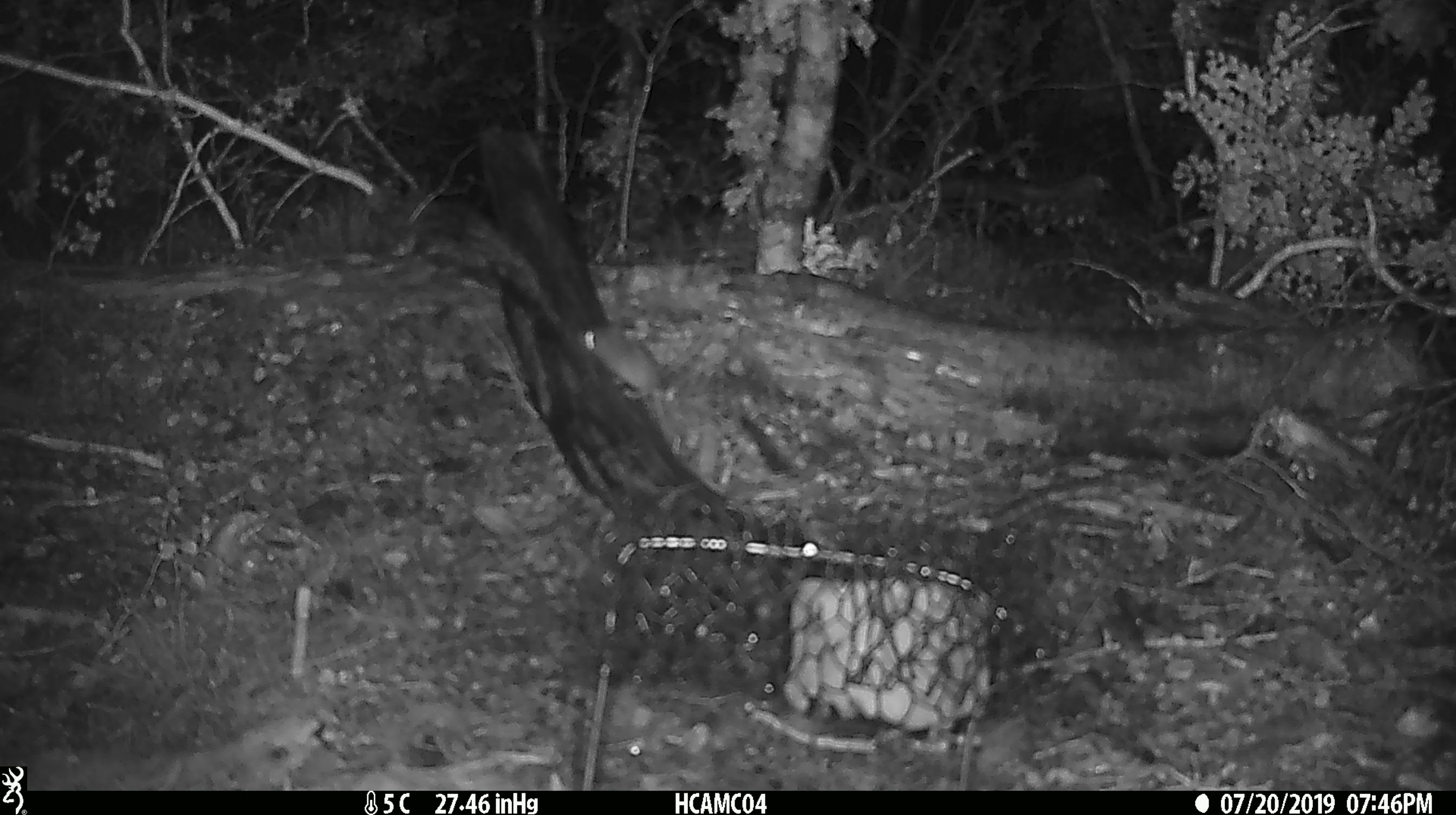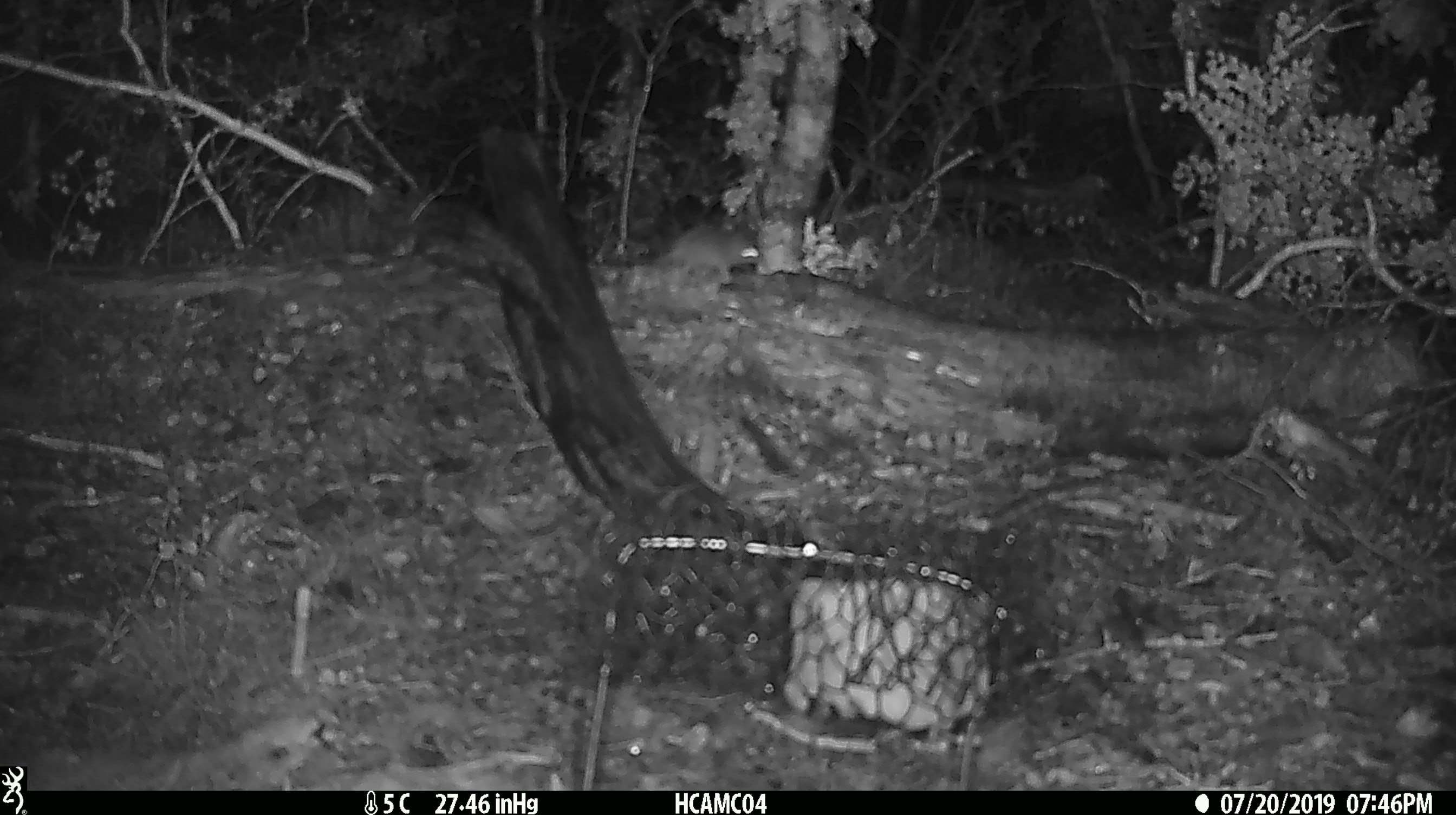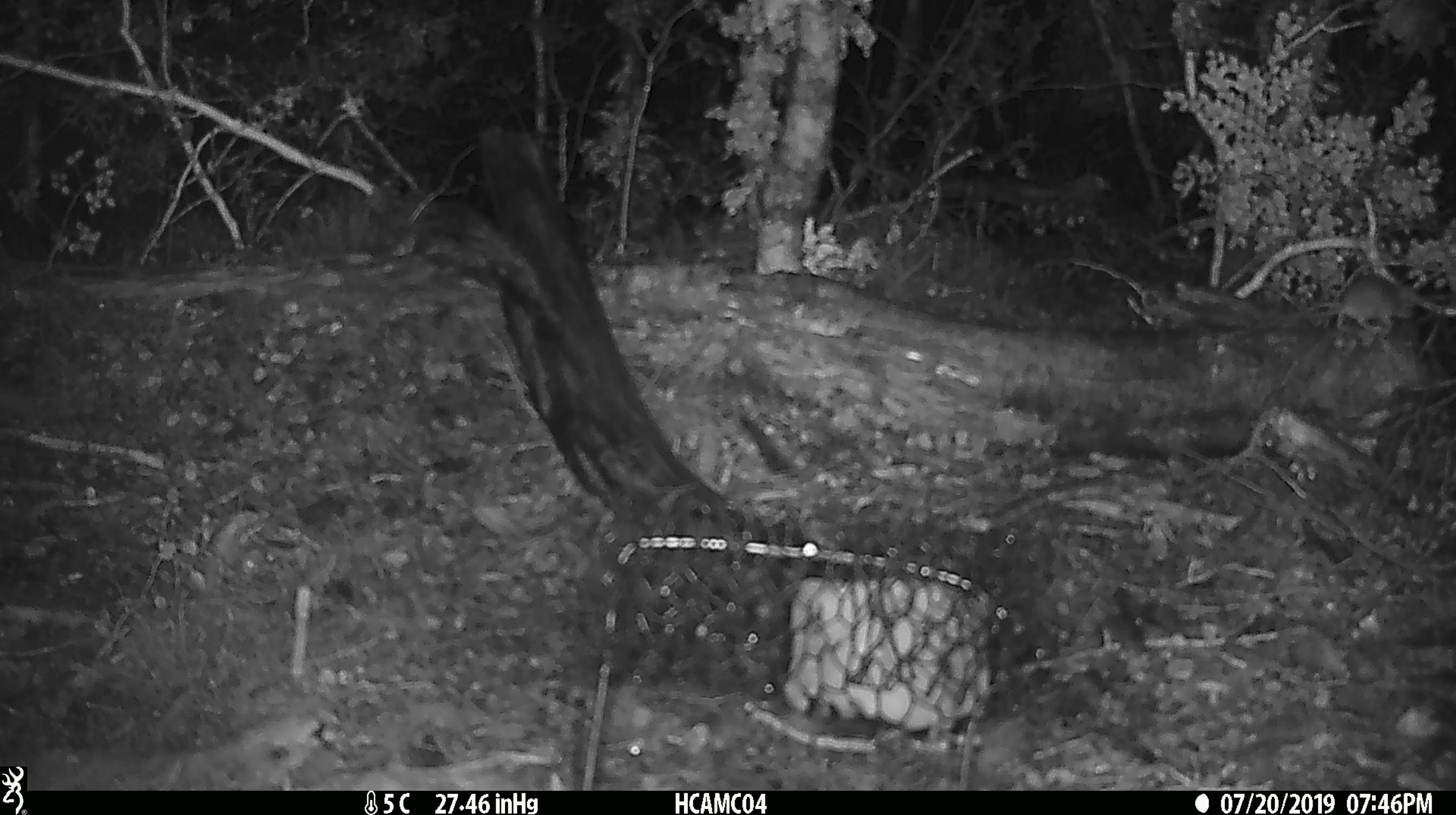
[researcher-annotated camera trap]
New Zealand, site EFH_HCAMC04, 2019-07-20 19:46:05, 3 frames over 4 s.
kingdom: Animalia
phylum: Chordata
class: Mammalia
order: Rodentia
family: Muridae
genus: Mus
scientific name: Mus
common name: mouse